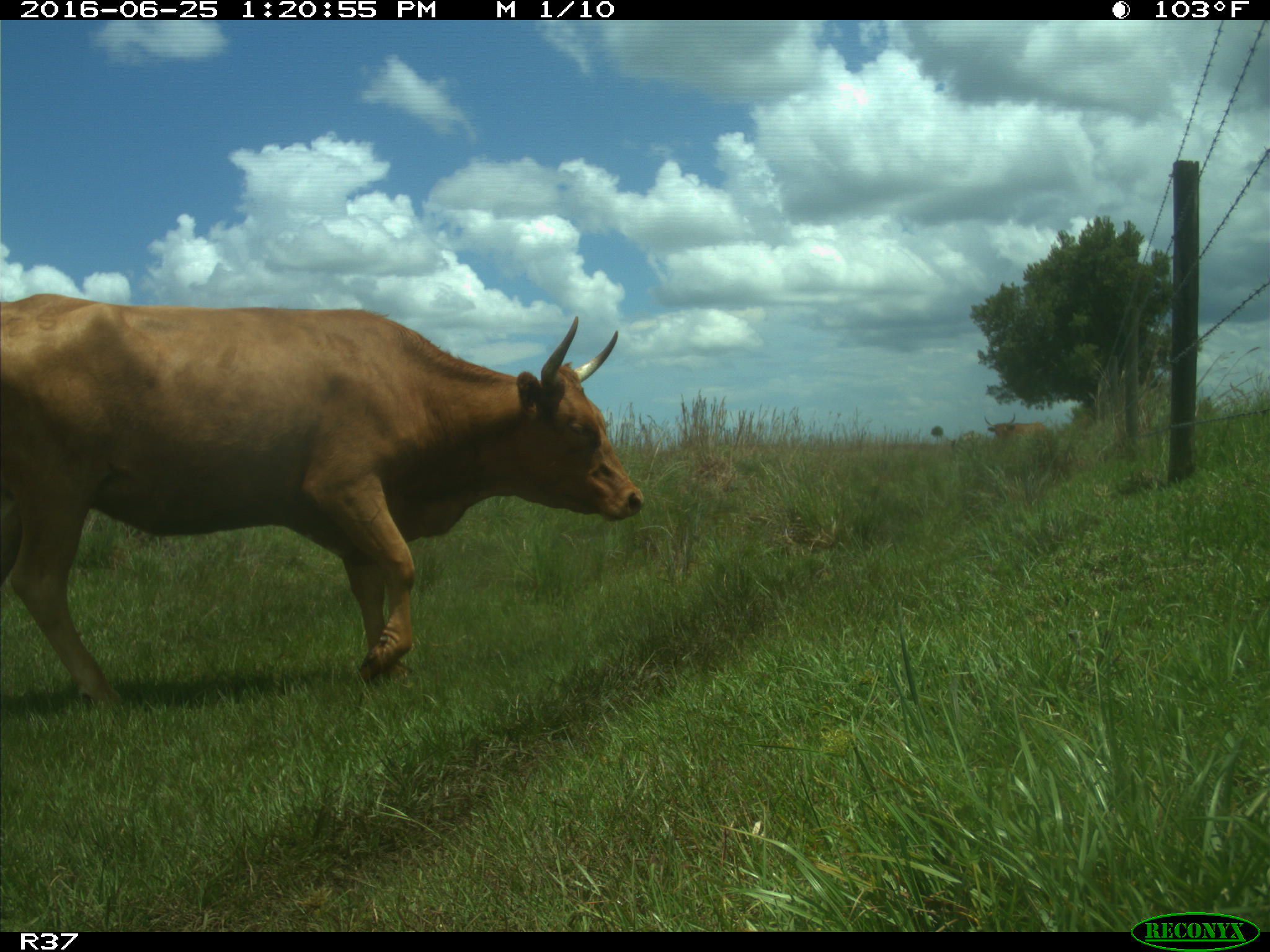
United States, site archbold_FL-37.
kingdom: Animalia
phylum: Chordata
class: Mammalia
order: Artiodactyla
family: Bovidae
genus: Bos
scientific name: Bos taurus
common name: domestic cow